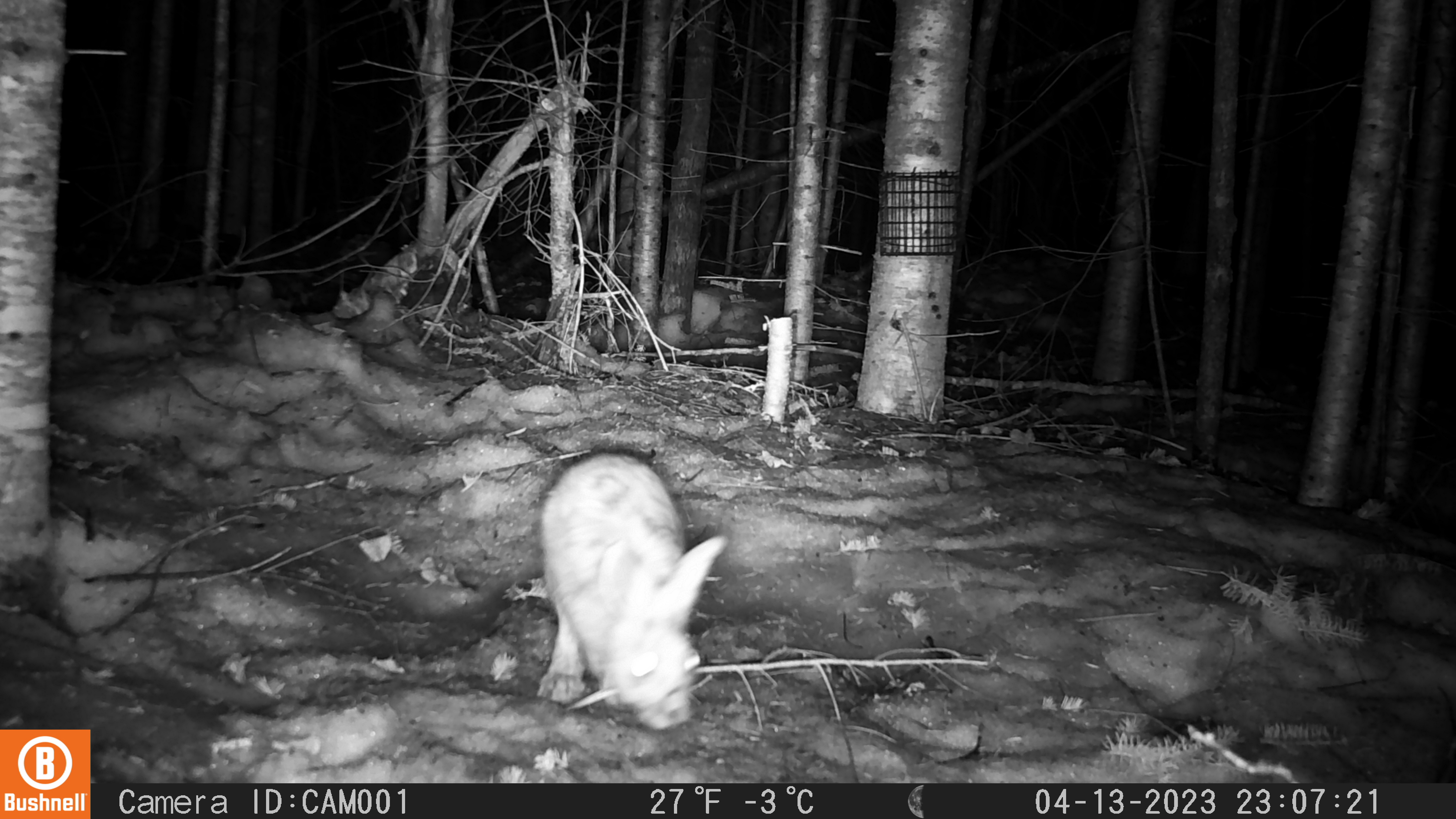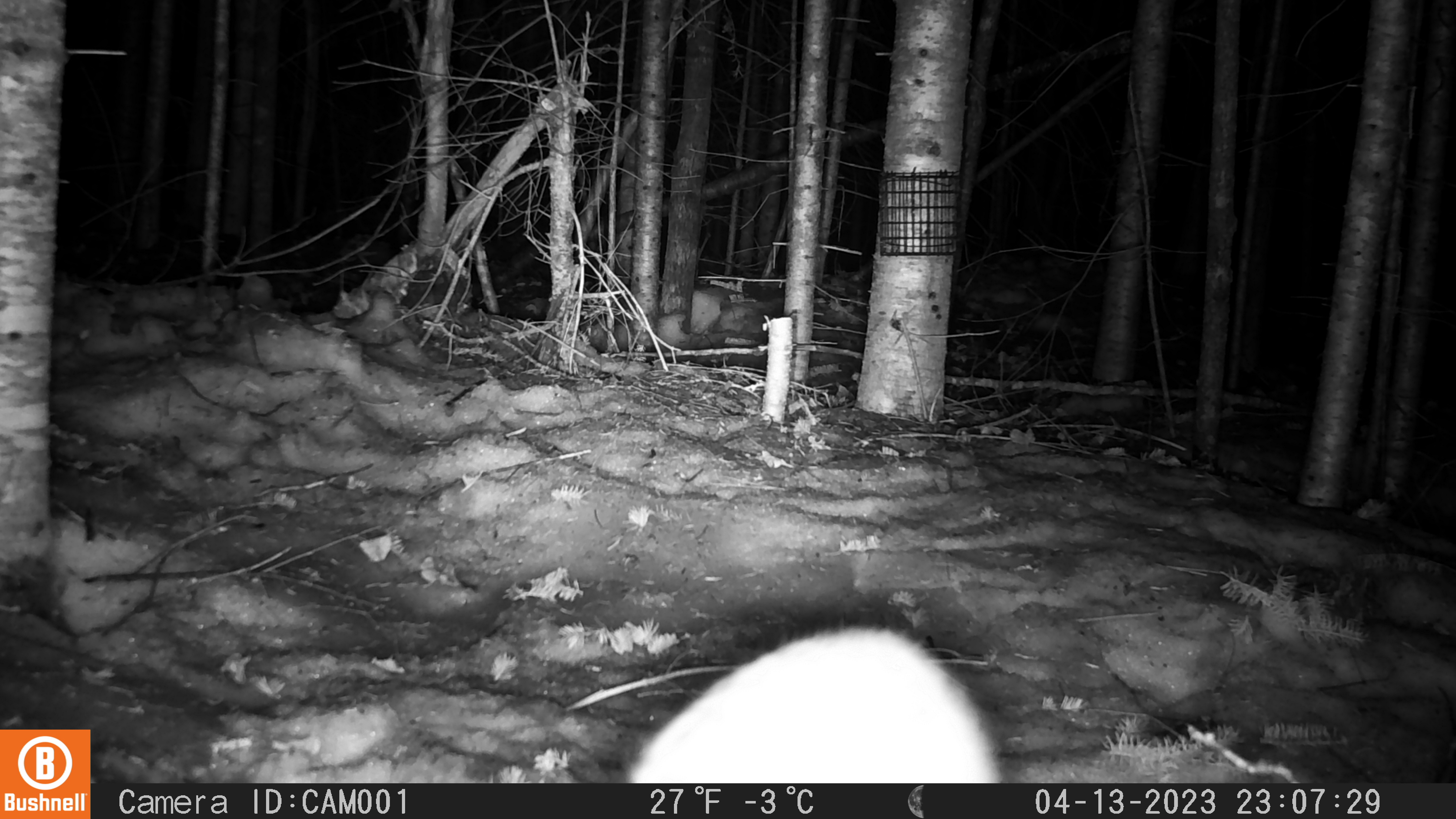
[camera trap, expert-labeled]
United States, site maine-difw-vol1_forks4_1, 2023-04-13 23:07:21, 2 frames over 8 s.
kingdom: Animalia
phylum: Chordata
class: Mammalia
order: Lagomorpha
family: Leporidae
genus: Lepus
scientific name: Lepus americanus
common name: snowshoe hare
Snowshoe hare (Lepus americanus).